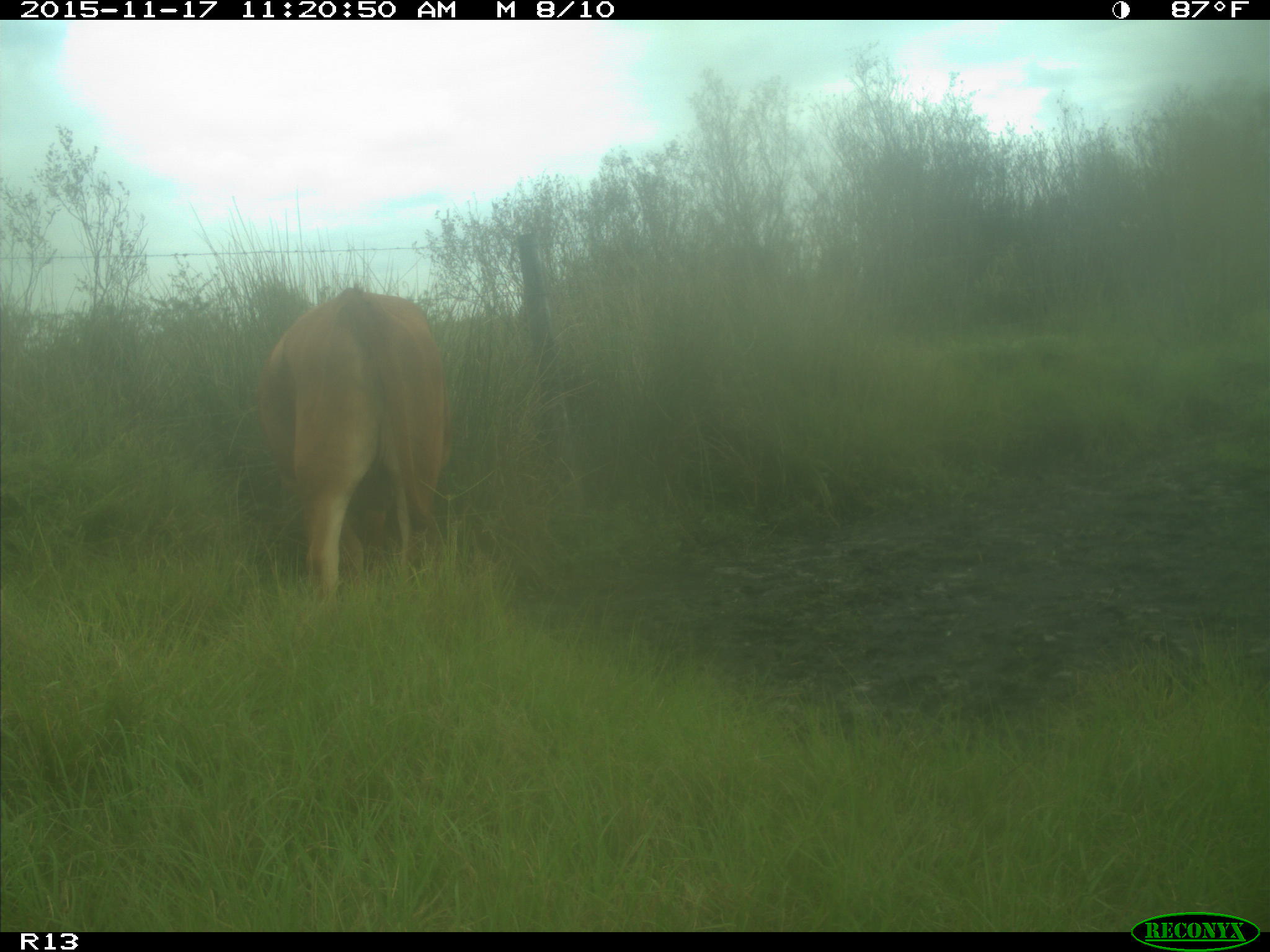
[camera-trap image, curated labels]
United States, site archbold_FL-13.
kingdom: Animalia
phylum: Chordata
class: Mammalia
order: Artiodactyla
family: Bovidae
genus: Bos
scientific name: Bos taurus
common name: domestic cow